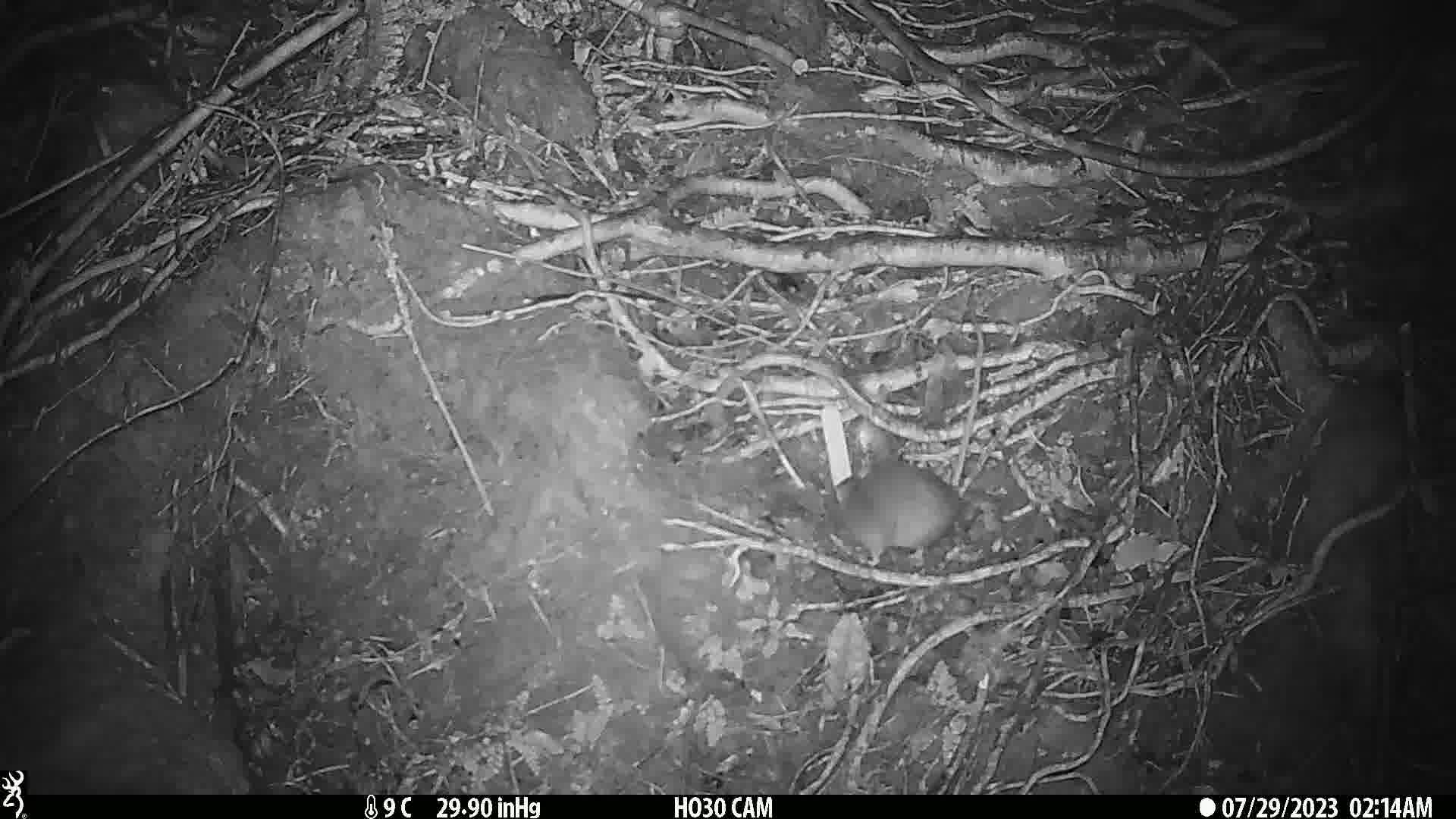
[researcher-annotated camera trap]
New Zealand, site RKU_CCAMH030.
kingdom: Animalia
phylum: Chordata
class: Mammalia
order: Rodentia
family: Muridae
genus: Rattus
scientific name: Rattus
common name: rat